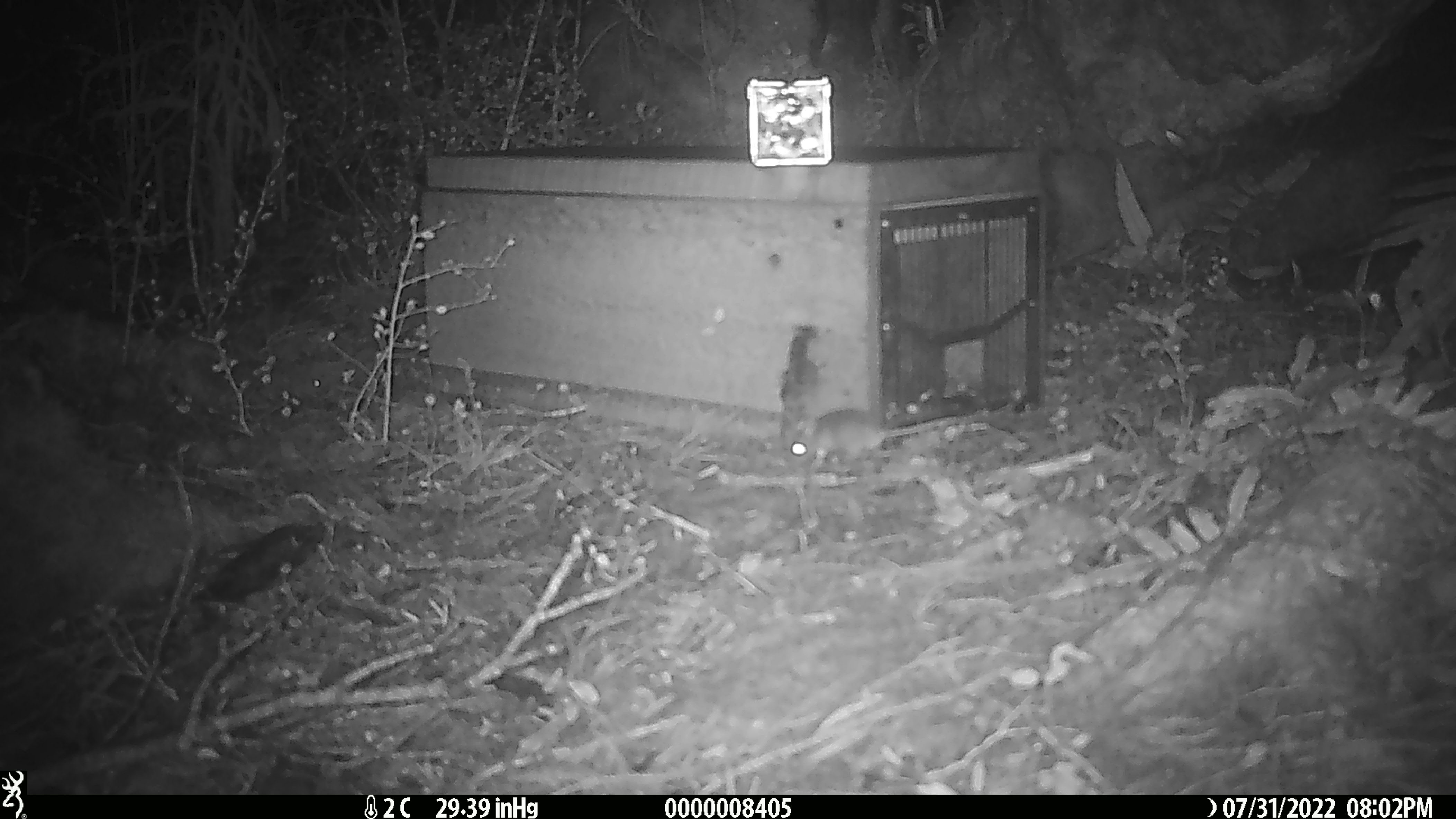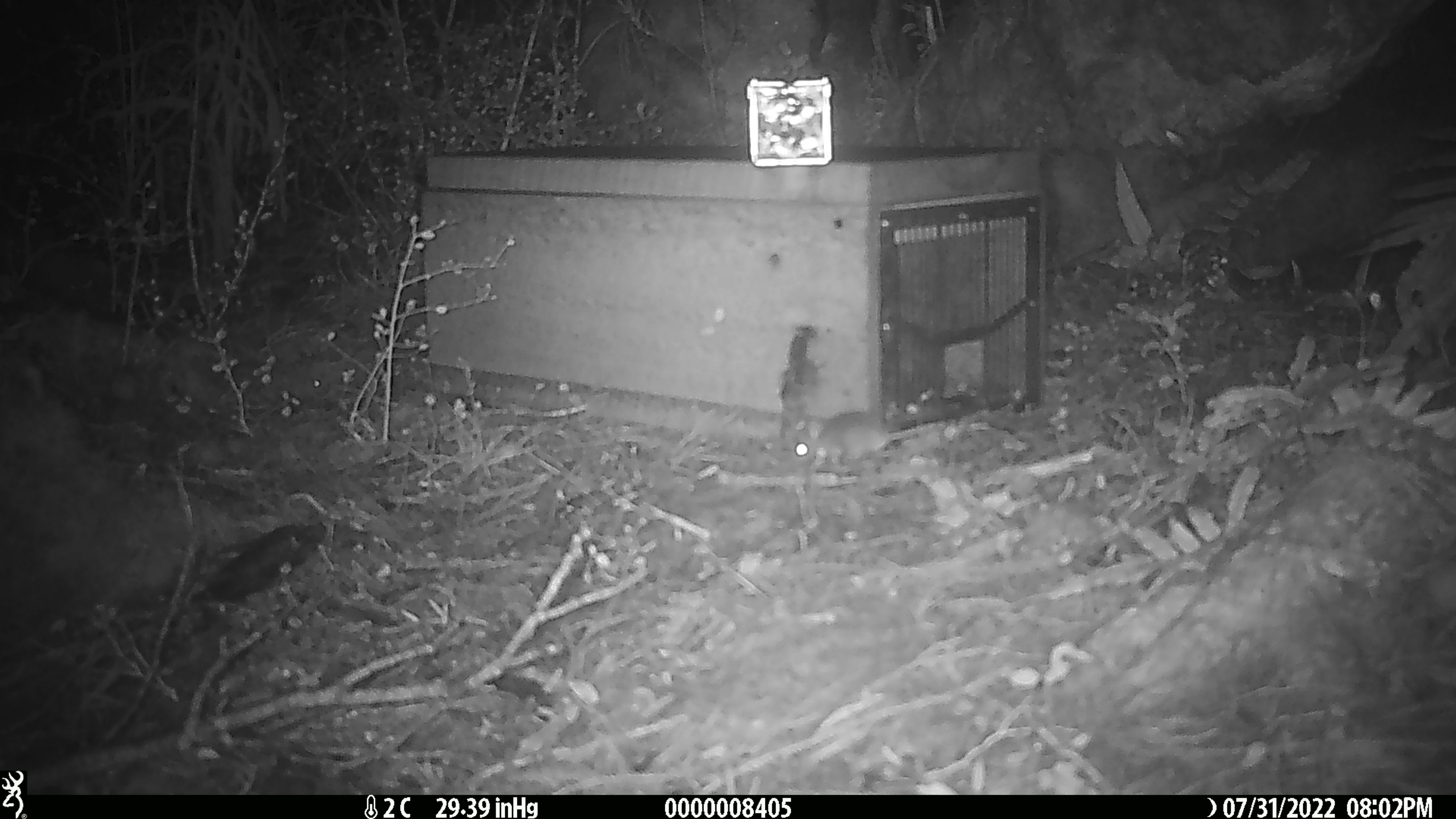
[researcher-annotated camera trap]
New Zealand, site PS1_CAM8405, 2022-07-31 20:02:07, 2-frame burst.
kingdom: Animalia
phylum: Chordata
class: Mammalia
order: Rodentia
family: Muridae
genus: Mus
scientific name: Mus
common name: mouse